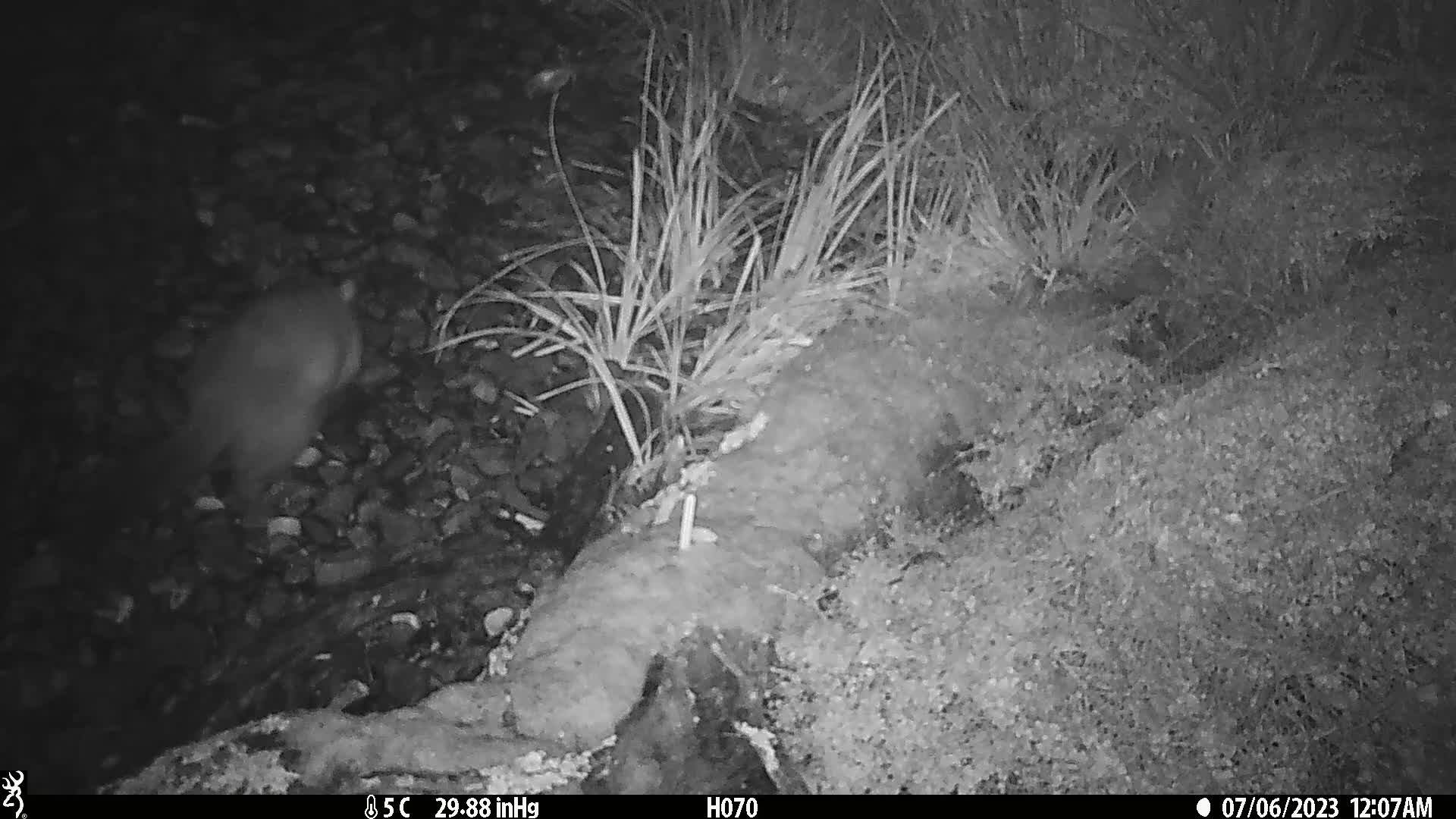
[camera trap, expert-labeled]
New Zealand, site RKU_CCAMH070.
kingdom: Animalia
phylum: Chordata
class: Mammalia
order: Diprotodontia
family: Phalangeridae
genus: Trichosurus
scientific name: Trichosurus vulpecula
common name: common brushtail possum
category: possum